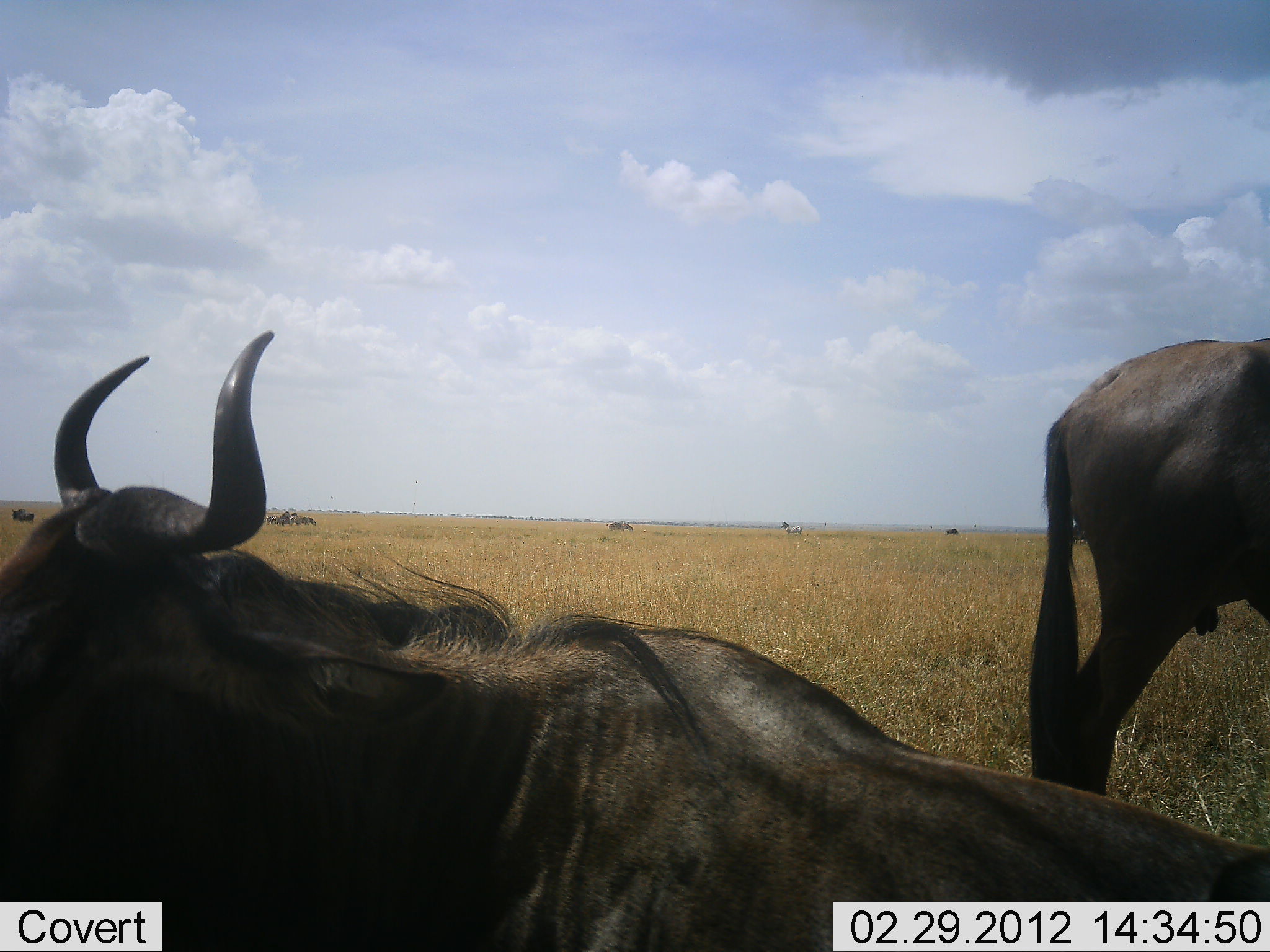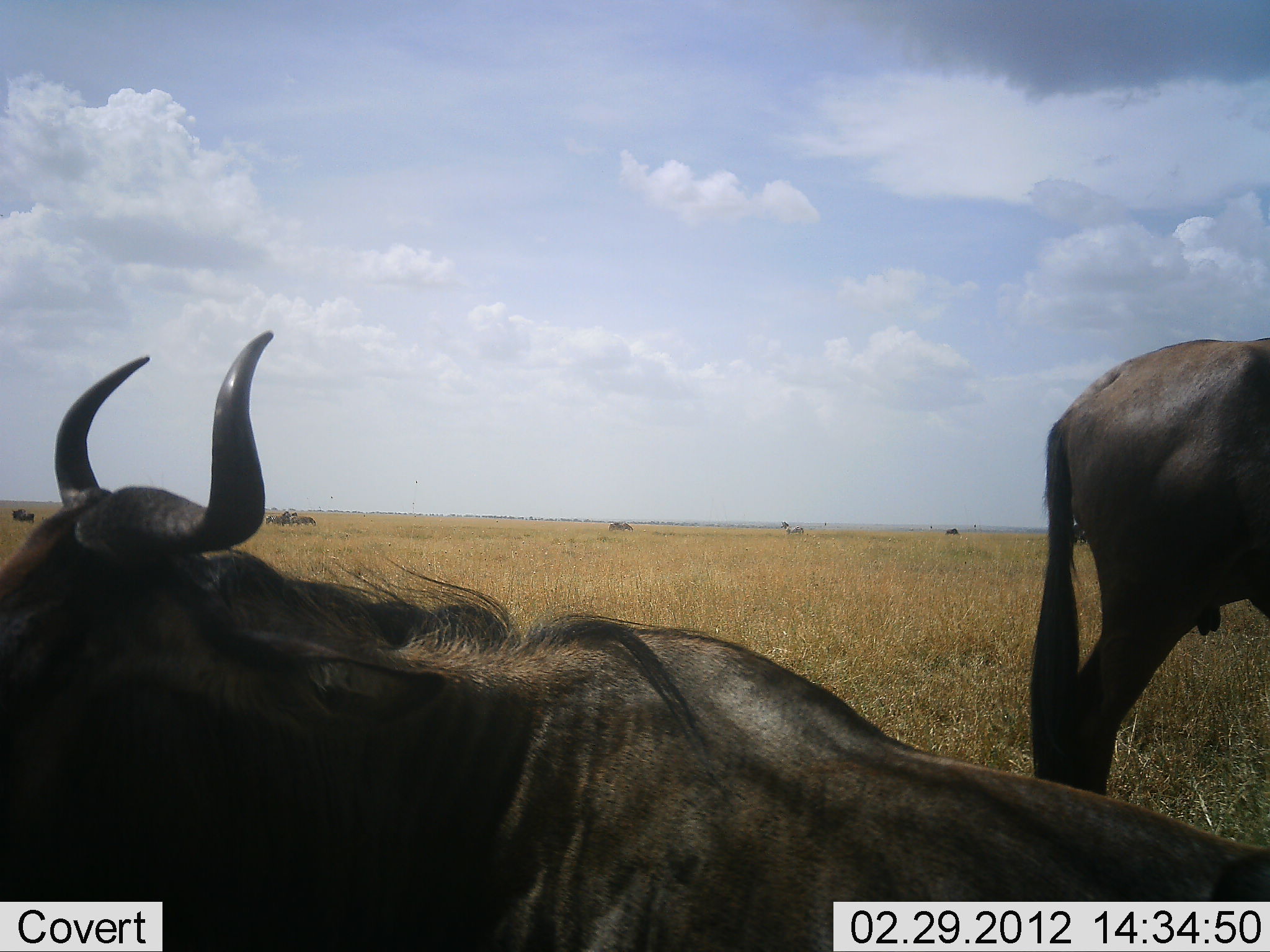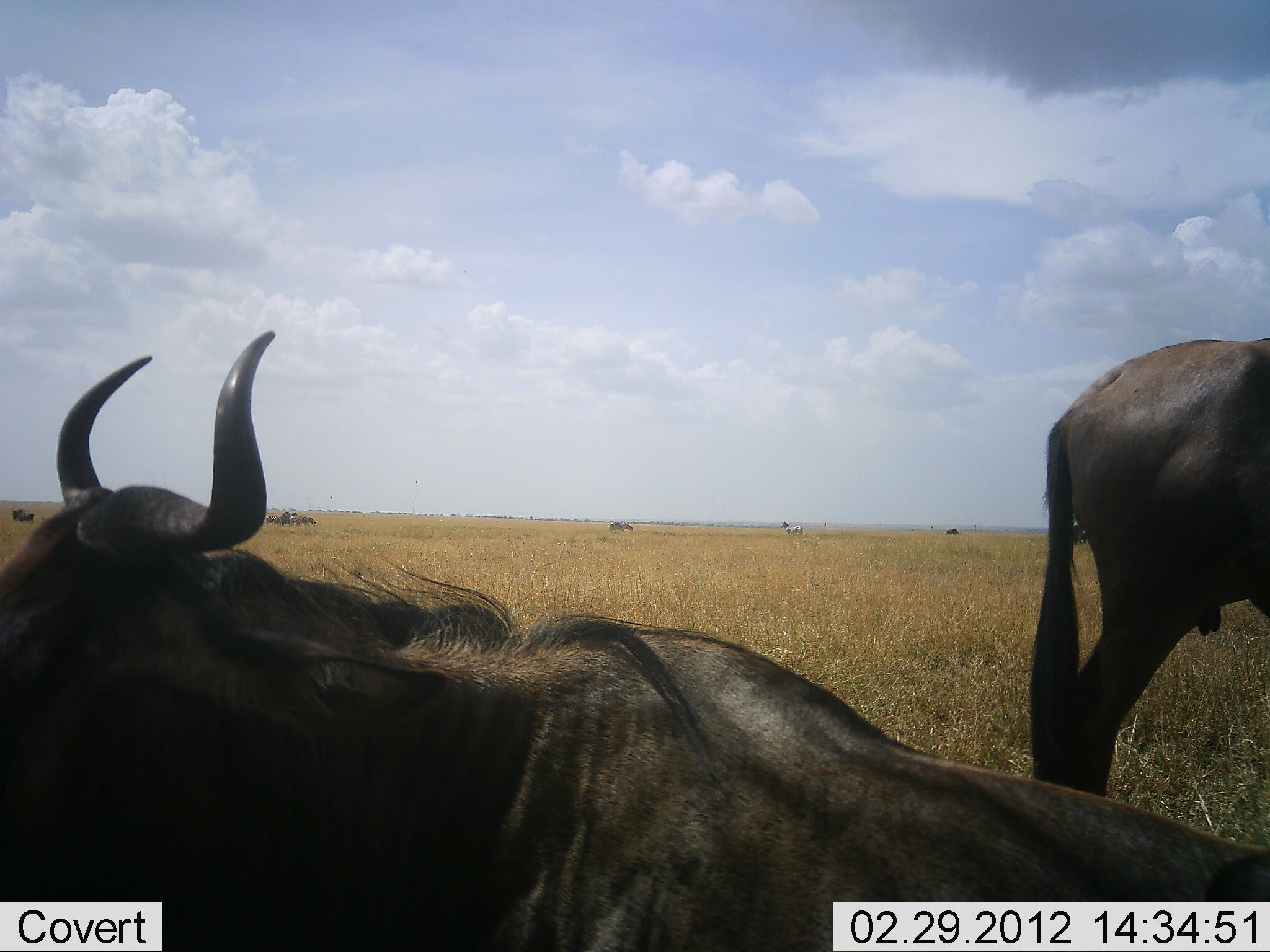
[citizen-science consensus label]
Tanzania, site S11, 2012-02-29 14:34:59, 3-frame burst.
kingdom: Animalia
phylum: Chordata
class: Mammalia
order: Artiodactyla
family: Bovidae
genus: Connochaetes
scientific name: Connochaetes taurinus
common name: blue wildebeest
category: wildebeest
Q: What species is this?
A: Wildebeest (blue wildebeest) (Connochaetes taurinus).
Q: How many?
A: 2.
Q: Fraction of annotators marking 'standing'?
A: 88%.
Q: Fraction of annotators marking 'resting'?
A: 84%.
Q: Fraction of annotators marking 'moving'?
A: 0%.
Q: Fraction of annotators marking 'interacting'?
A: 0%.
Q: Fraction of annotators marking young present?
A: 0%.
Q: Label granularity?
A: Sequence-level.